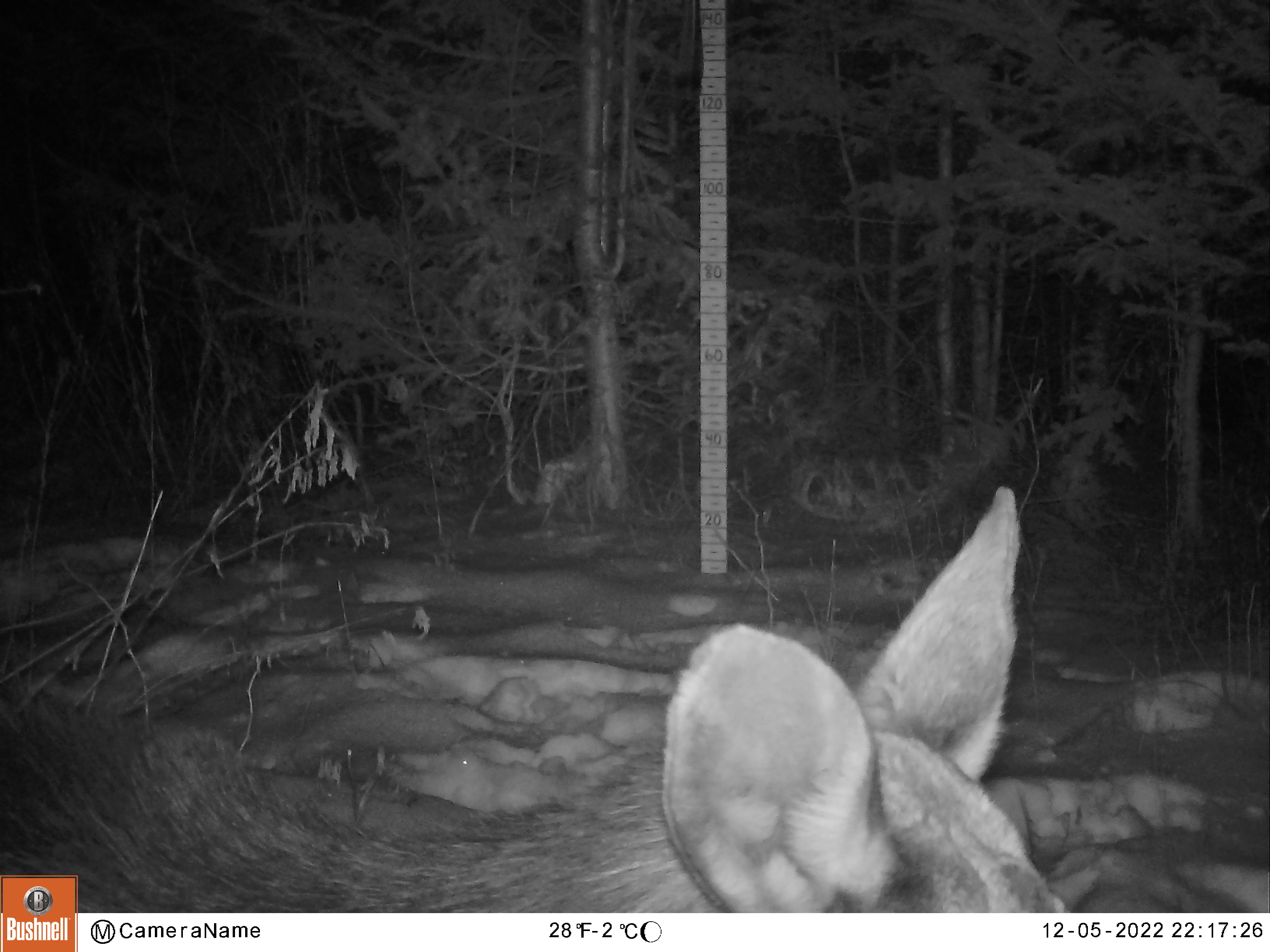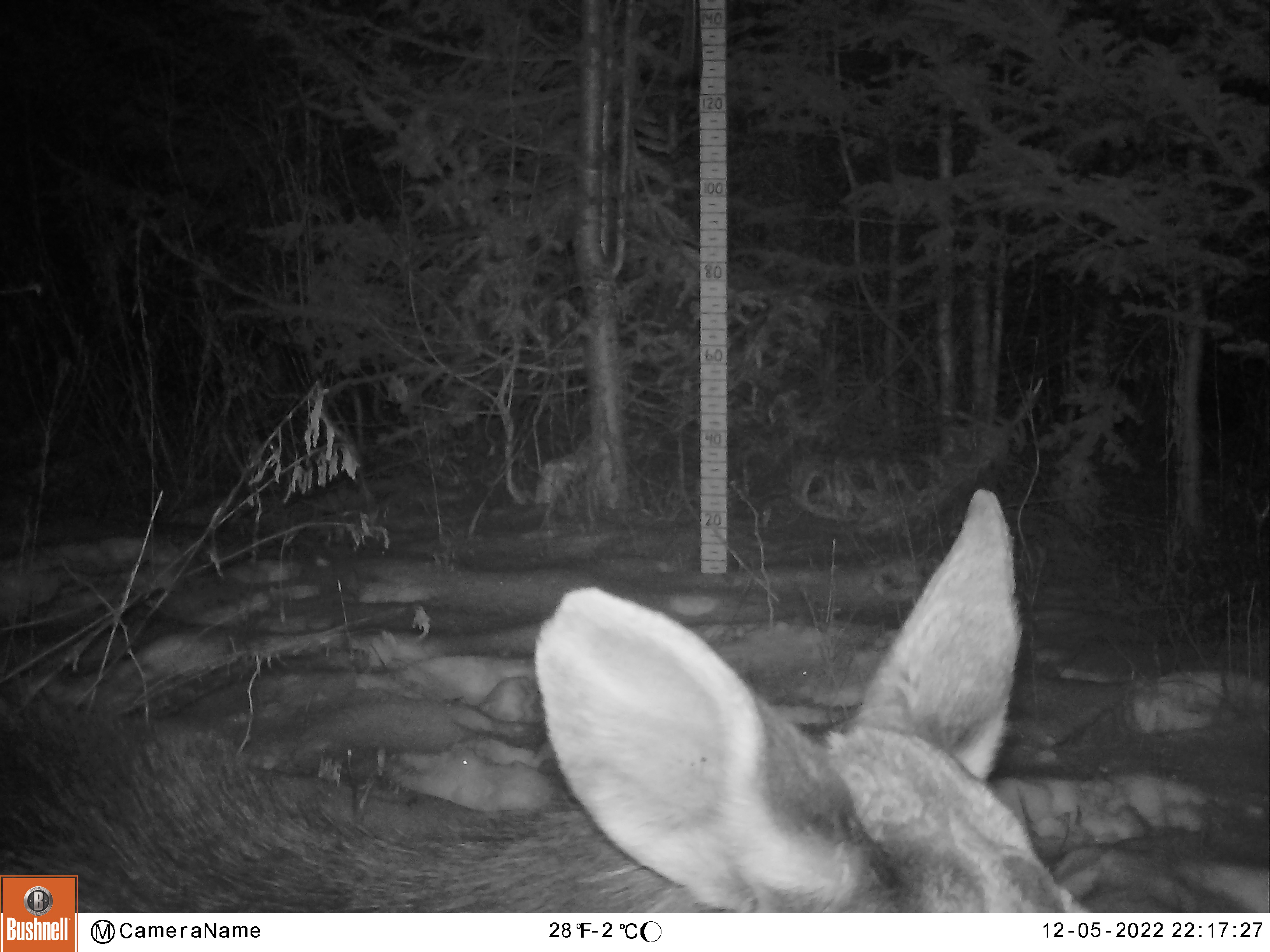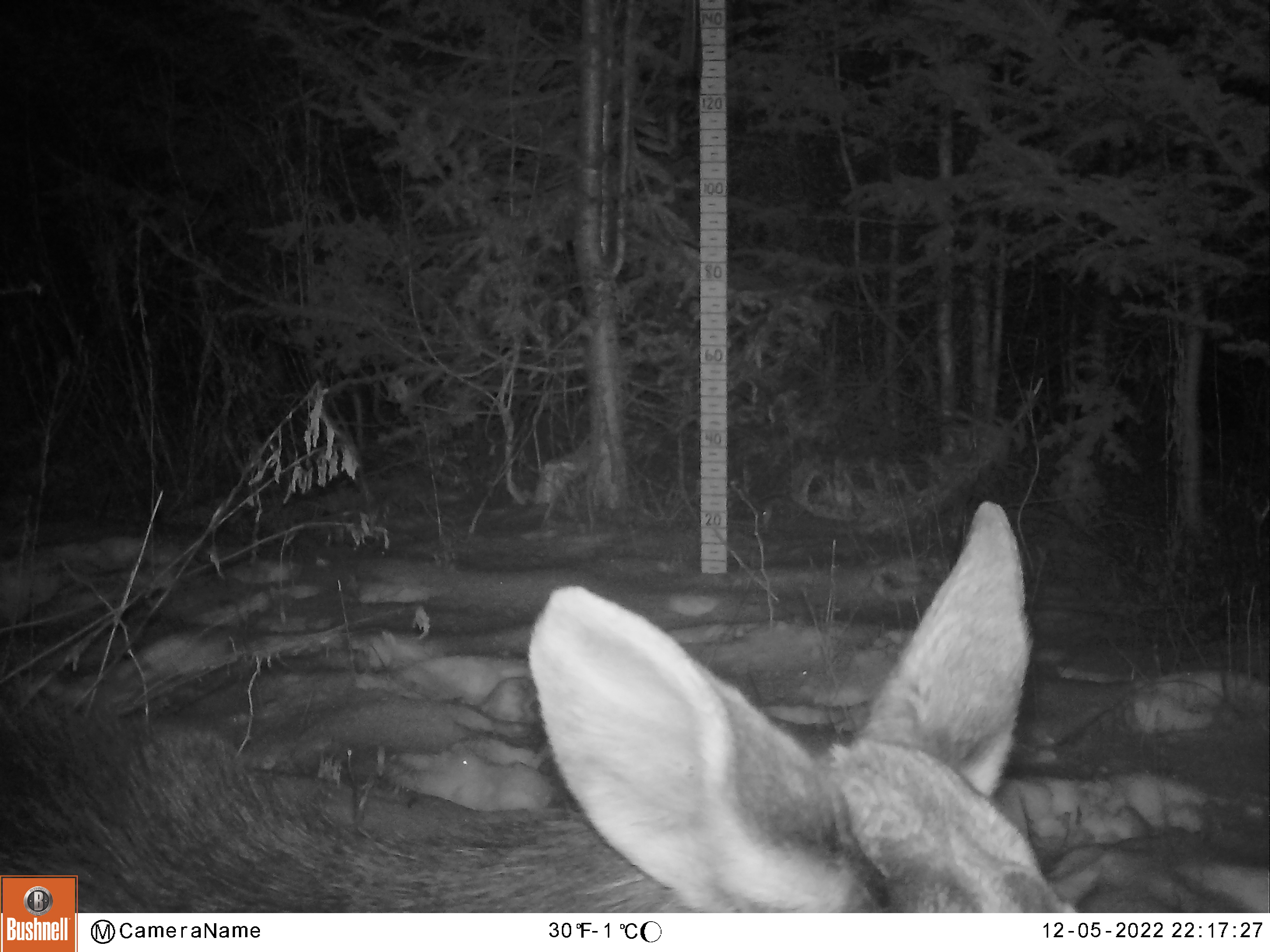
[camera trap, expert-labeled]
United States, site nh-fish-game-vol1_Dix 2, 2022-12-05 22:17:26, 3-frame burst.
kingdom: Animalia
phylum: Chordata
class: Mammalia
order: Artiodactyla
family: Cervidae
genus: Alces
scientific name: Alces alces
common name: moose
Moose (Alces alces).